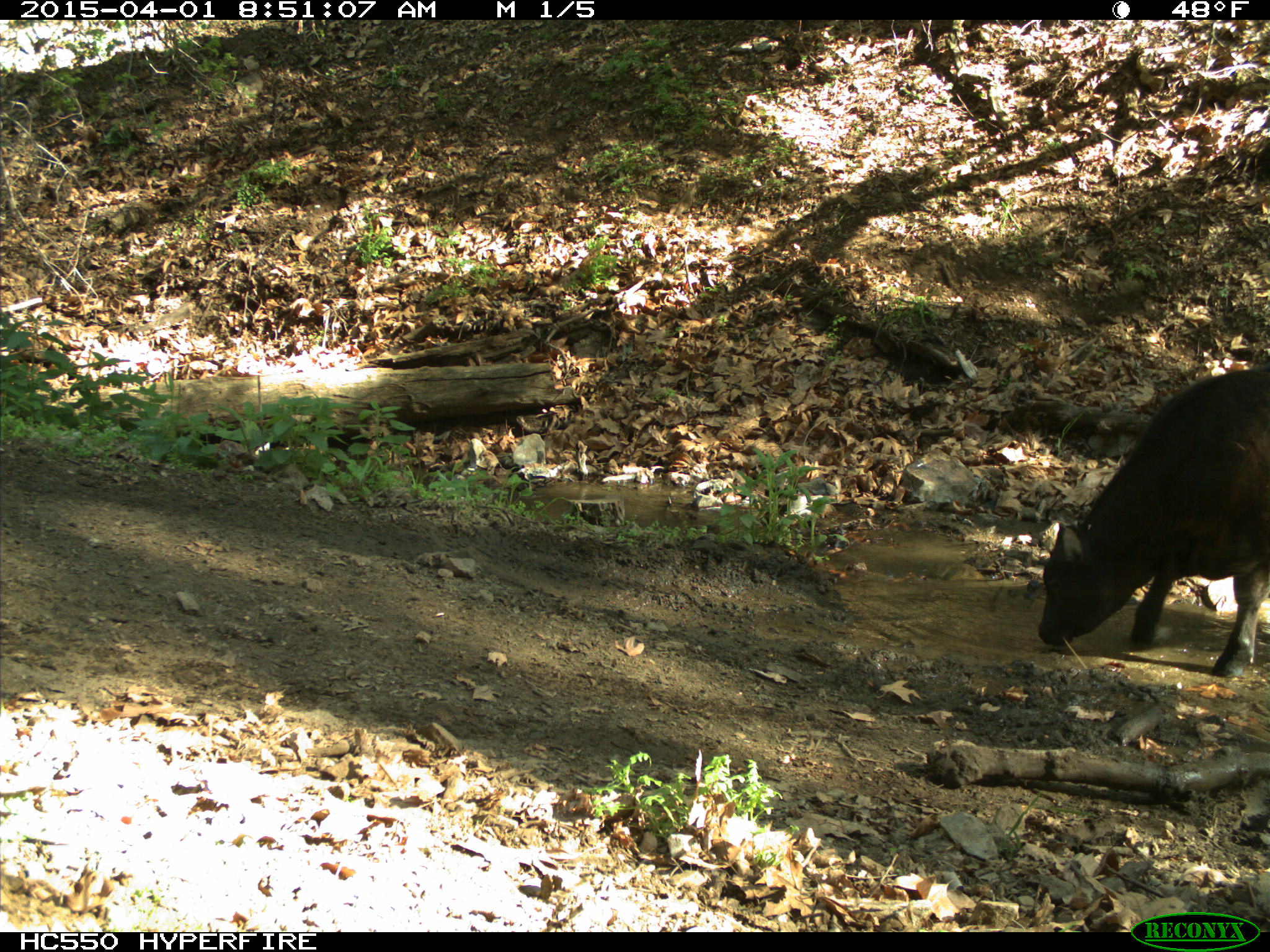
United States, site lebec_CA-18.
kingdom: Animalia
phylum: Chordata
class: Mammalia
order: Artiodactyla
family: Bovidae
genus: Bos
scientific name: Bos taurus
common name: domestic cow